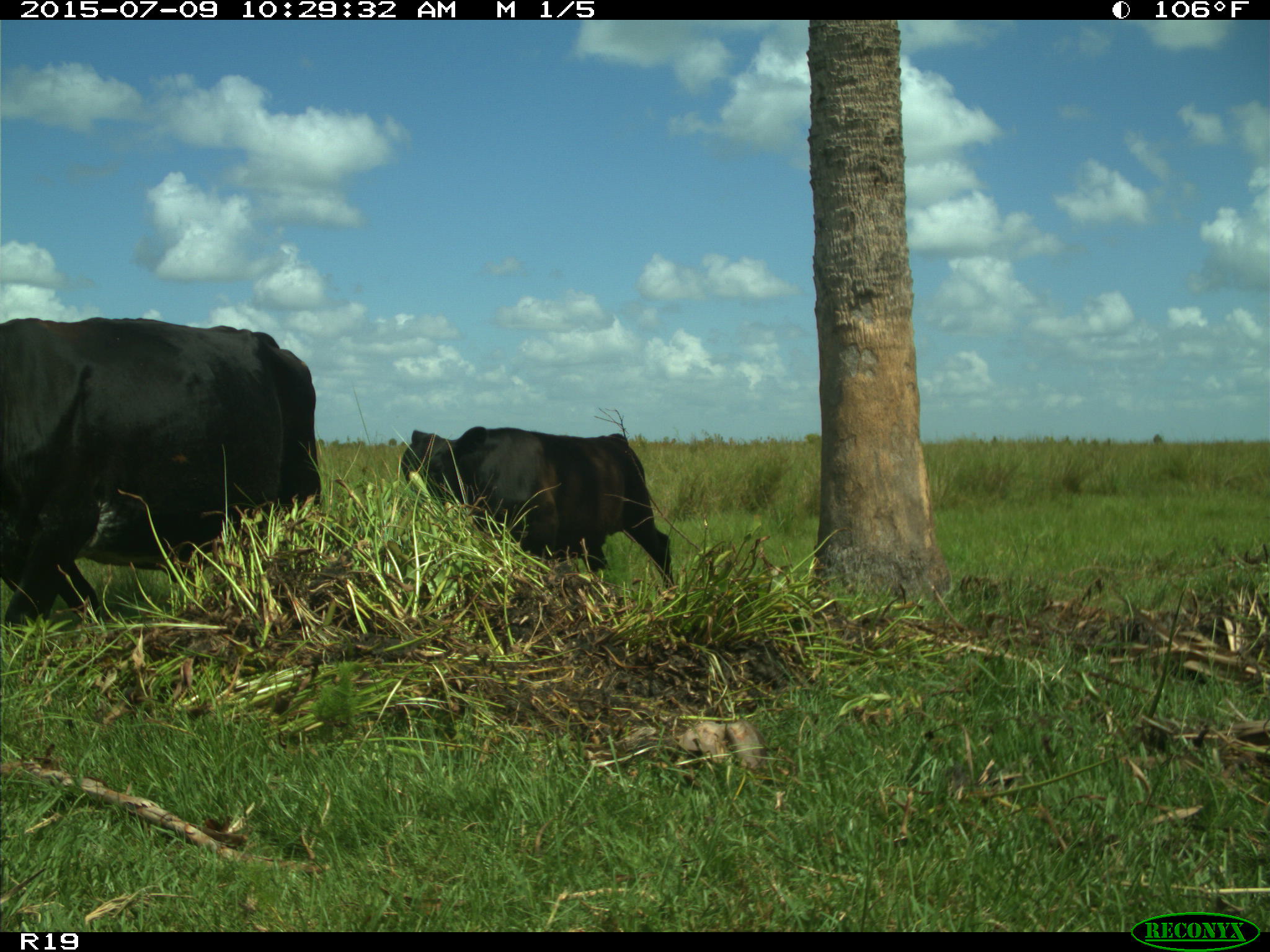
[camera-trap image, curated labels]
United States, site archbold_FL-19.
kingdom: Animalia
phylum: Chordata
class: Mammalia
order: Artiodactyla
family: Bovidae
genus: Bos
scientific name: Bos taurus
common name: domestic cow